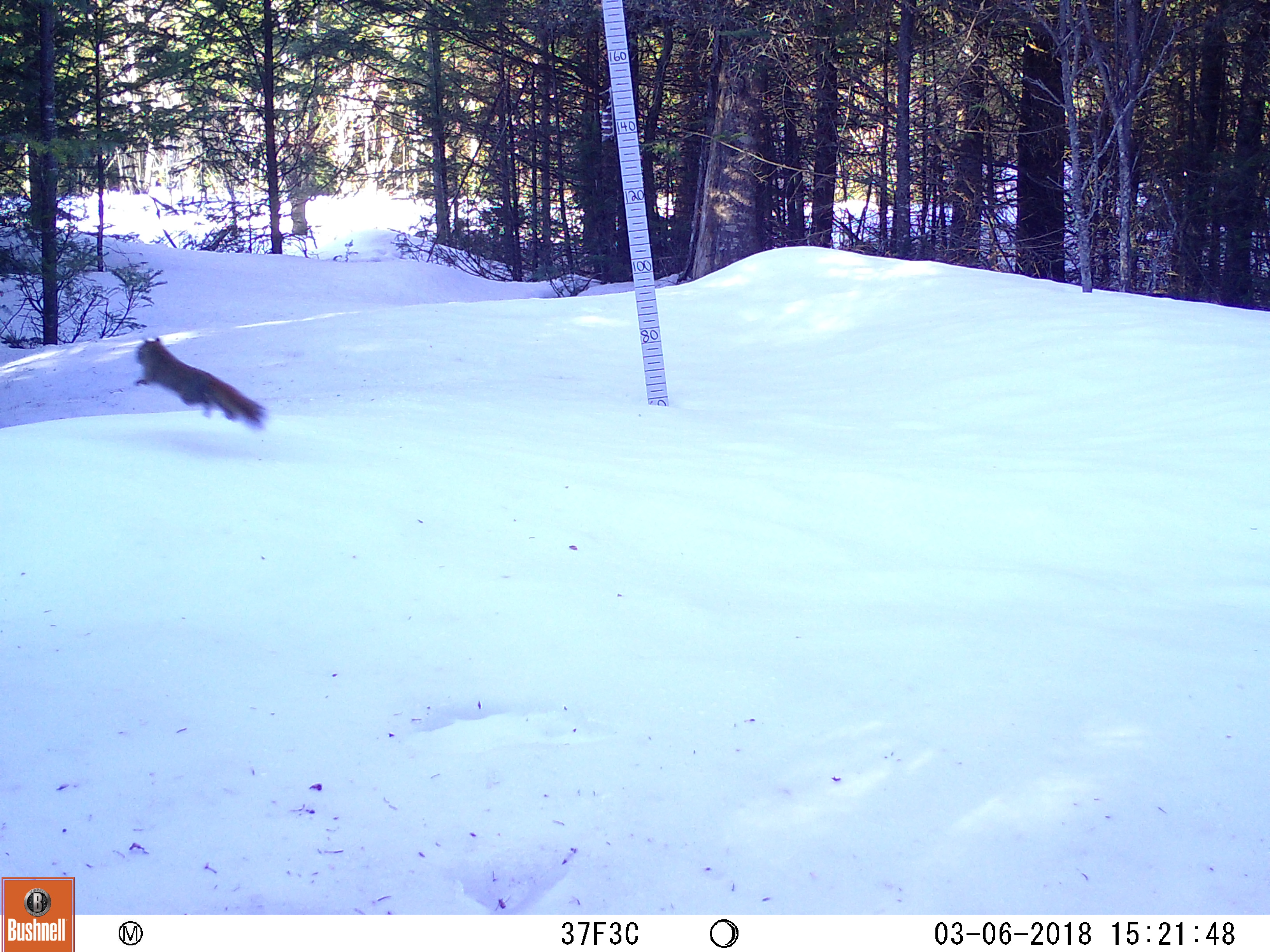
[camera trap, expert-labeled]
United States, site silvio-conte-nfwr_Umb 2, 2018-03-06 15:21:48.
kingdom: Animalia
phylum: Chordata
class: Mammalia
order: Rodentia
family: Sciuridae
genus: Tamiasciurus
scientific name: Tamiasciurus hudsonicus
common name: red squirrel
Red squirrel (Tamiasciurus hudsonicus).